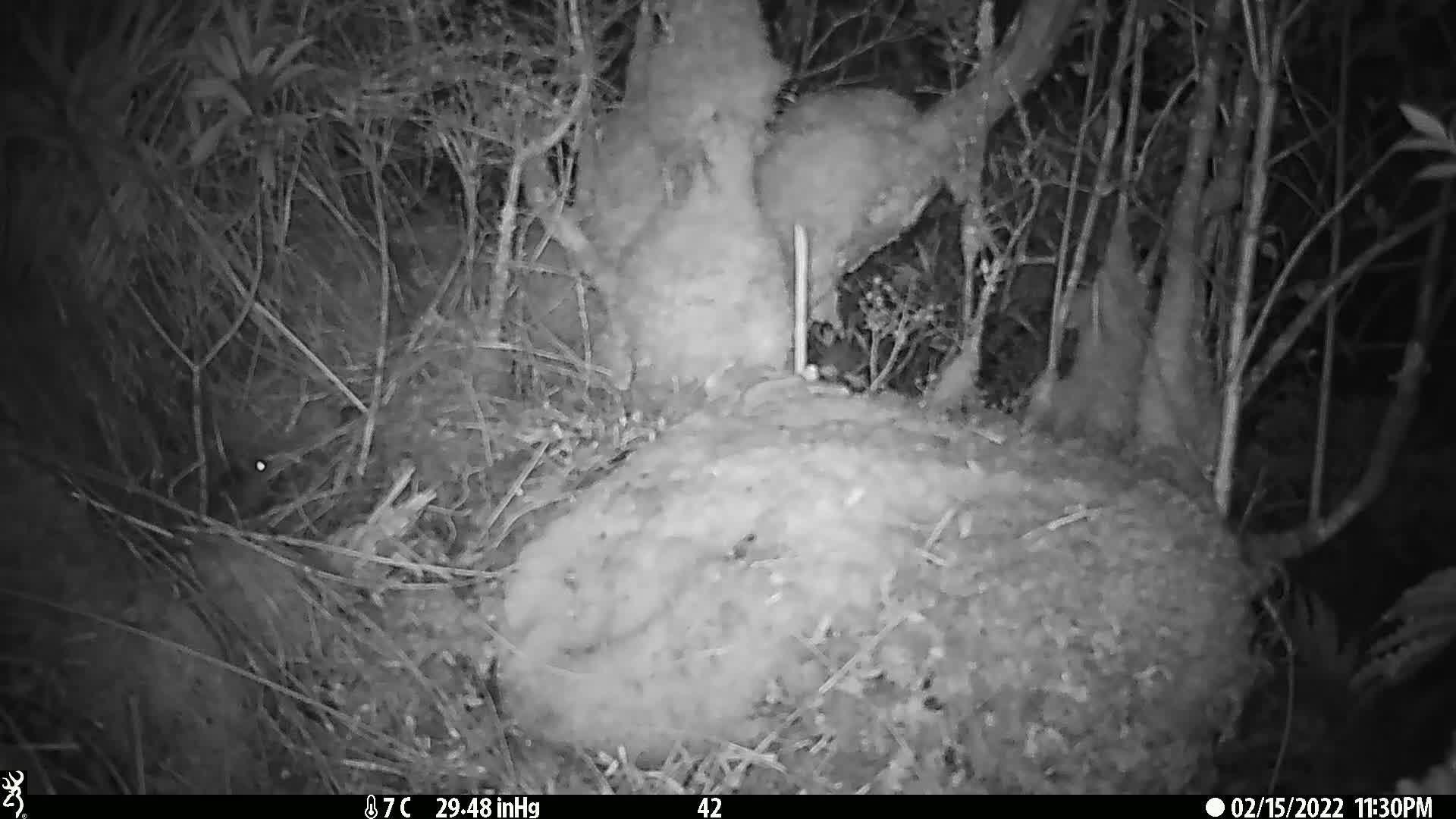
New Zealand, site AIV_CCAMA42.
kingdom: Animalia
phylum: Chordata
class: Mammalia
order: Rodentia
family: Muridae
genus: Mus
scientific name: Mus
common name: mouse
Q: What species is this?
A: Mouse (Mus).